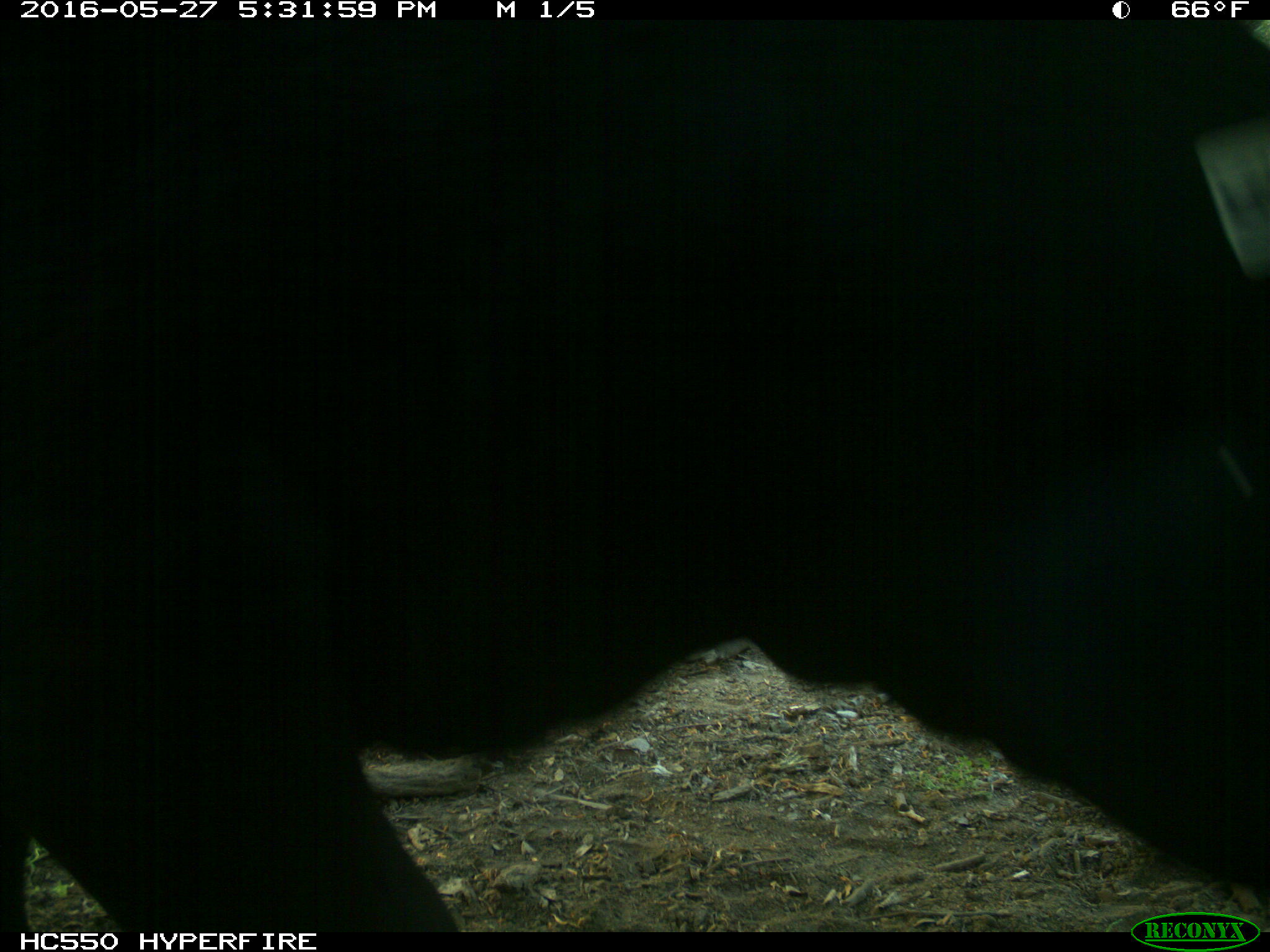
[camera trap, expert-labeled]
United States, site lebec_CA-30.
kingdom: Animalia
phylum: Chordata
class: Mammalia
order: Artiodactyla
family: Bovidae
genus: Bos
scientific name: Bos taurus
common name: domestic cow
Bos taurus (domestic cow).